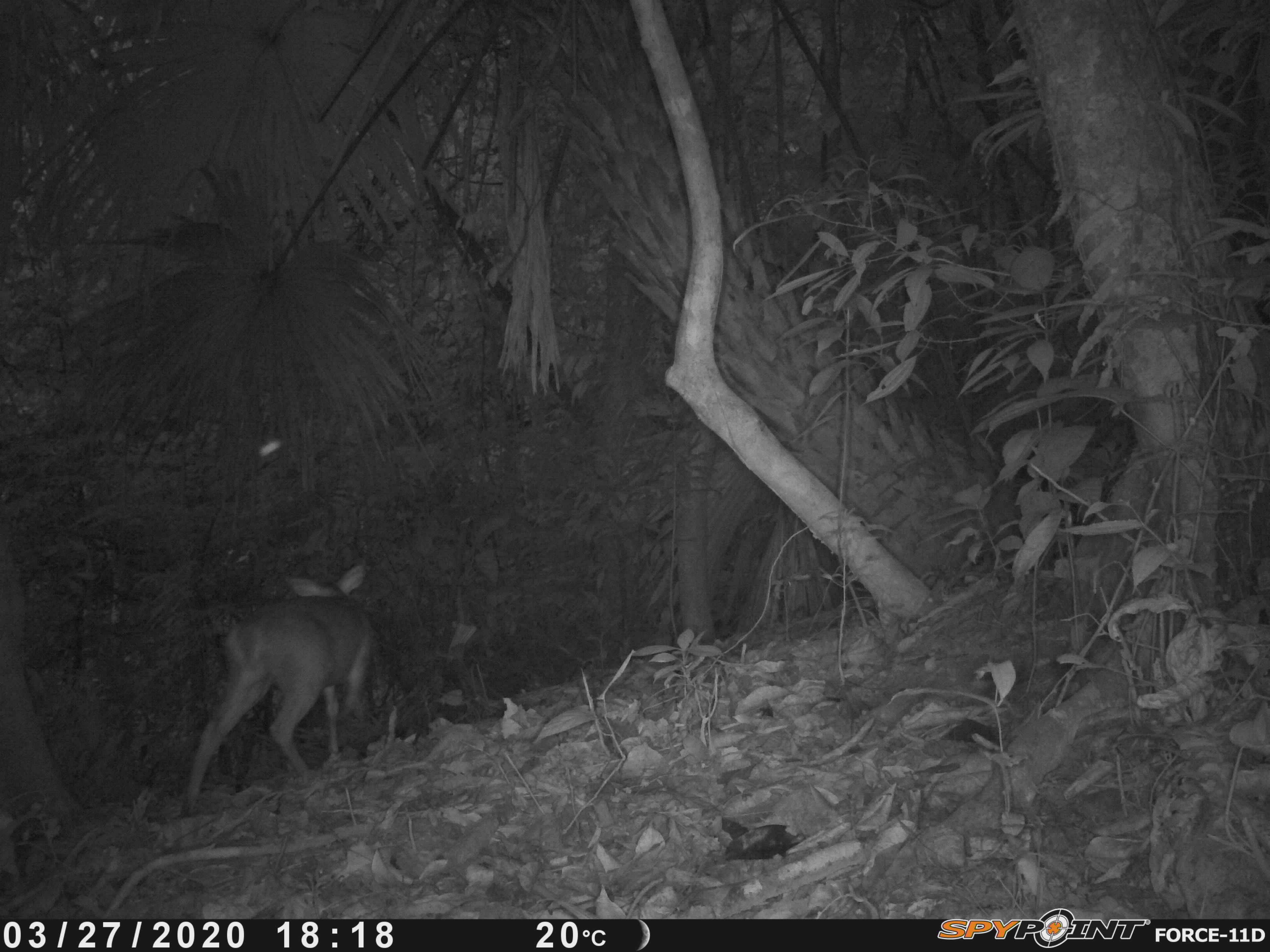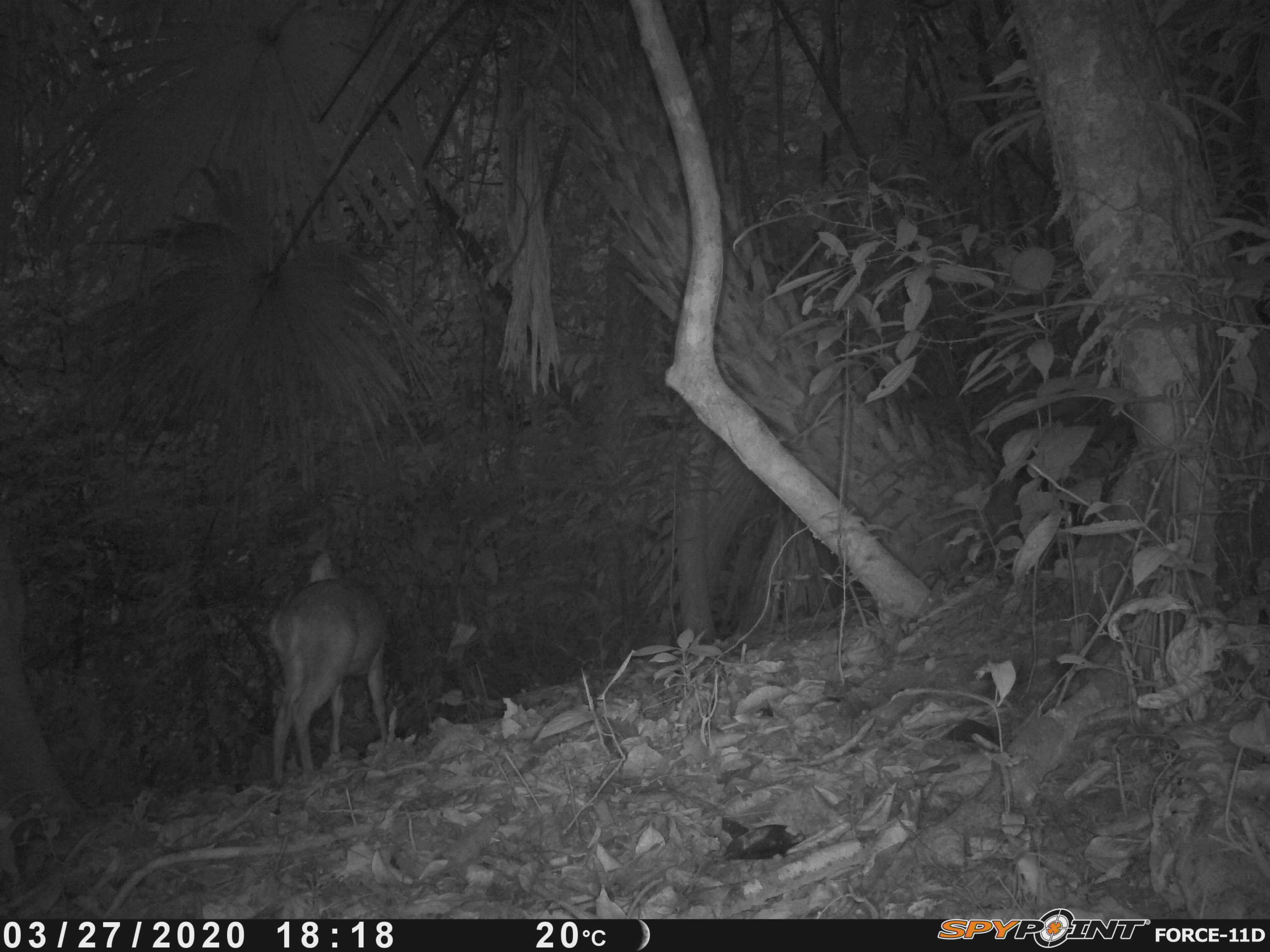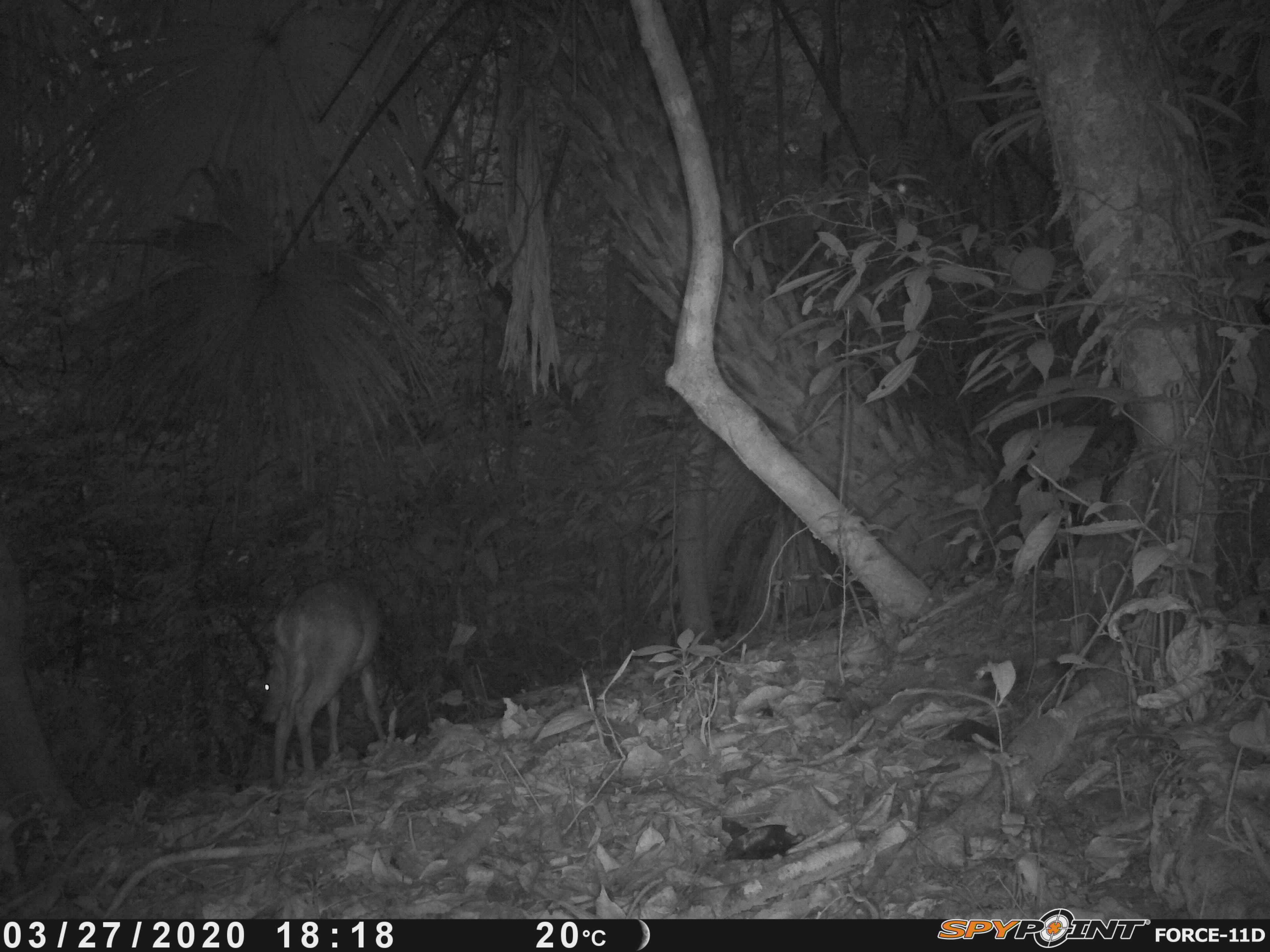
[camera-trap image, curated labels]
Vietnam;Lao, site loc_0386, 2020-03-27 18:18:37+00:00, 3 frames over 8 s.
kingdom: Animalia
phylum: Chordata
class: Mammalia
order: Artiodactyla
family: Cervidae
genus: Muntiacus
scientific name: Muntiacus vuquangensis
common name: large-antlered muntjac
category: large antlered muntjac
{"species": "large antlered muntjac (large-antlered muntjac) (Muntiacus vuquangensis)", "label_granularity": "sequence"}